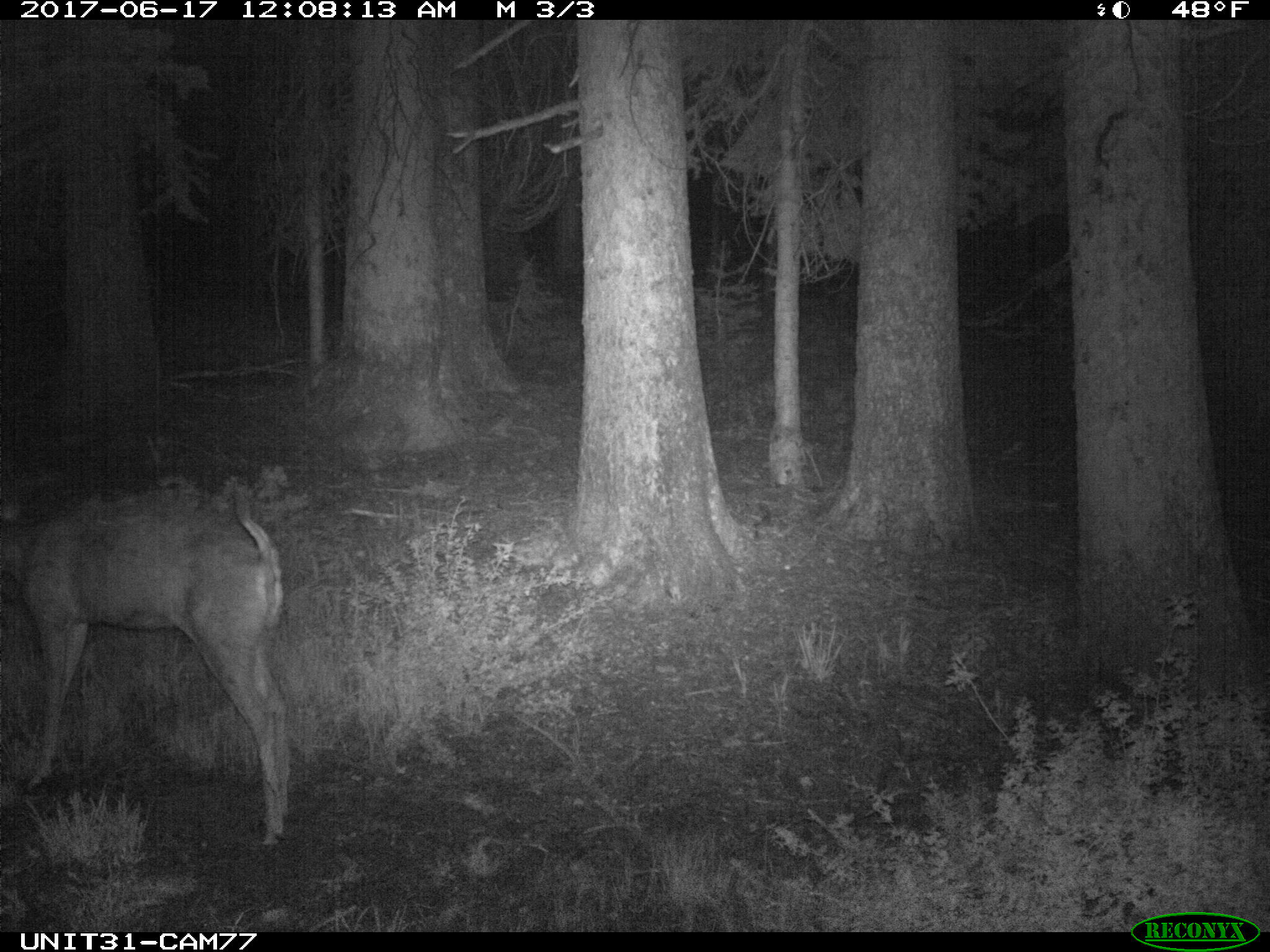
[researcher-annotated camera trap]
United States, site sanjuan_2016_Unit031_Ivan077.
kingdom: Animalia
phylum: Chordata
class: Mammalia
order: Artiodactyla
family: Cervidae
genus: Odocoileus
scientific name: Odocoileus hemionus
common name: mule deer